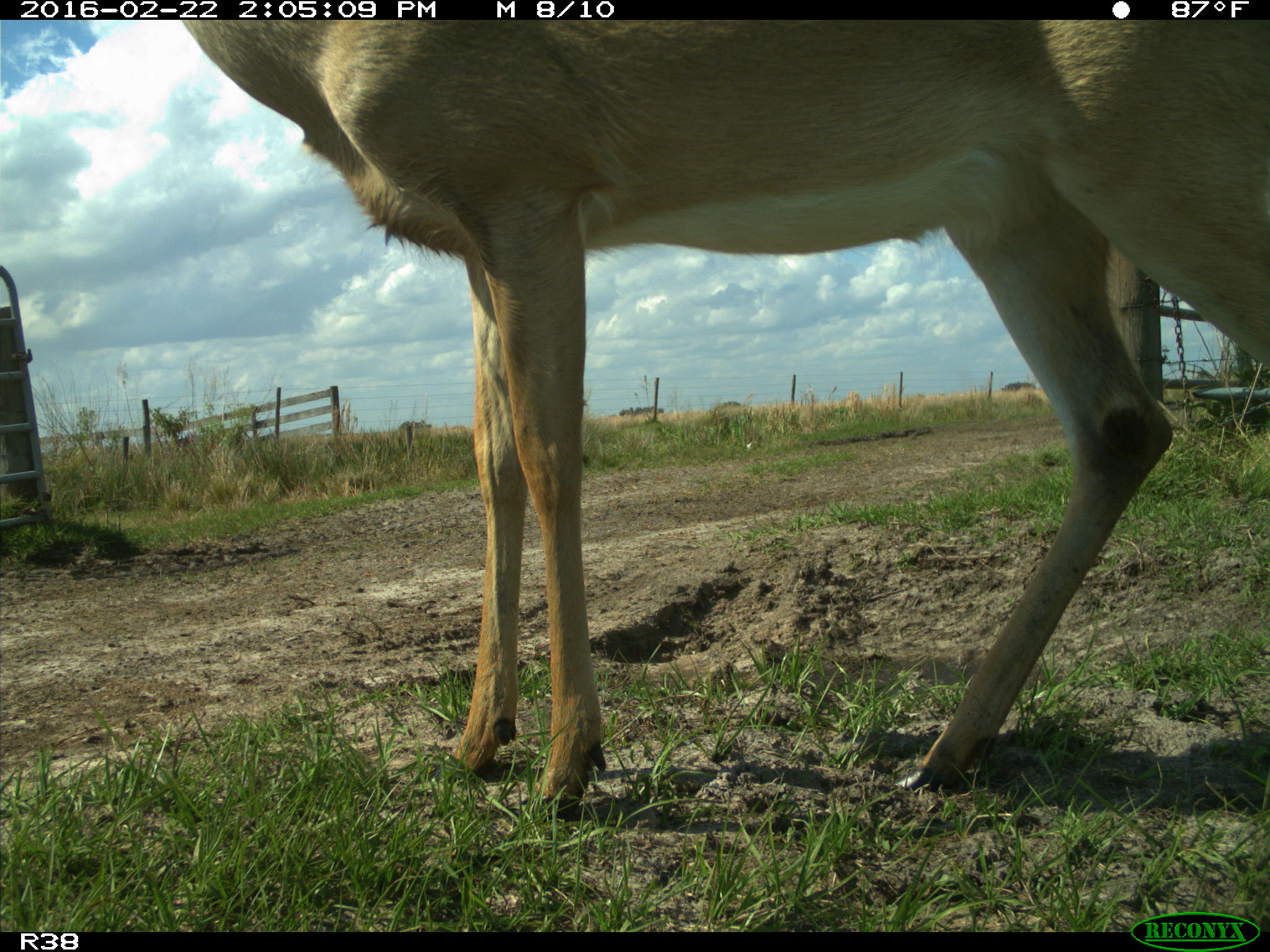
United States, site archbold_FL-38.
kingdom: Animalia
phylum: Chordata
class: Mammalia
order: Artiodactyla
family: Cervidae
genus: Odocoileus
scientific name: Odocoileus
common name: deer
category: unidentified deer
Unidentified deer (deer) (Odocoileus).